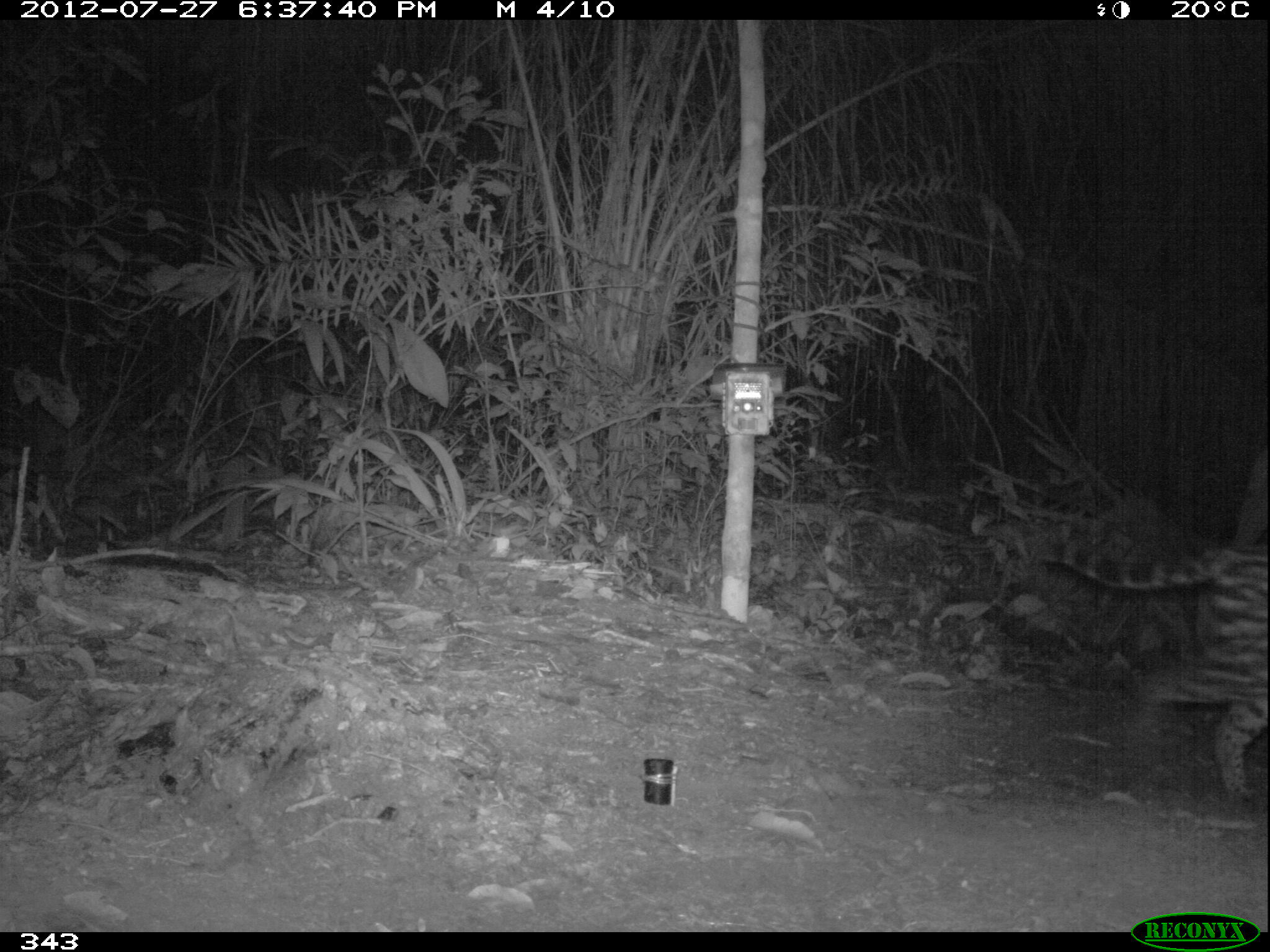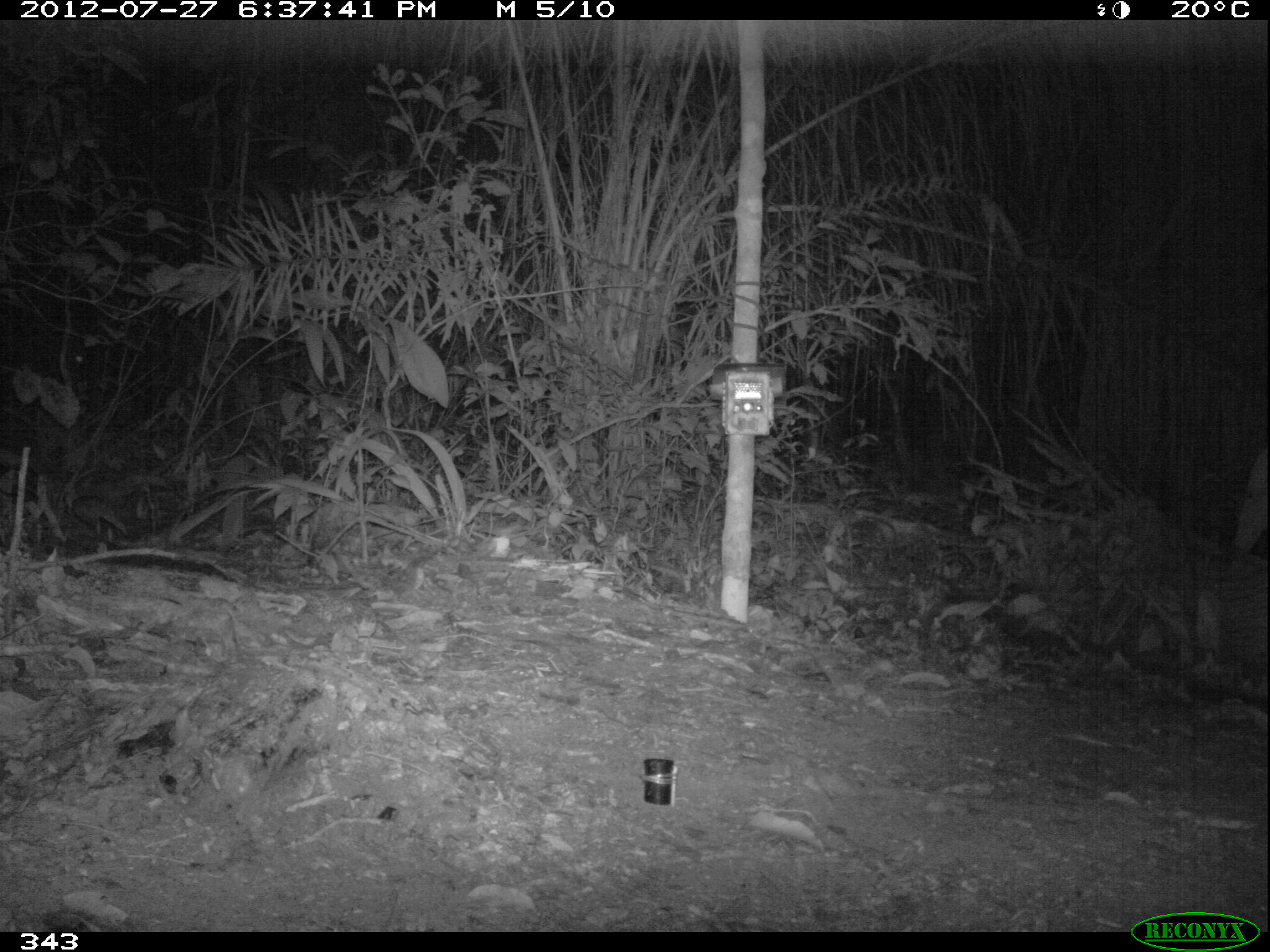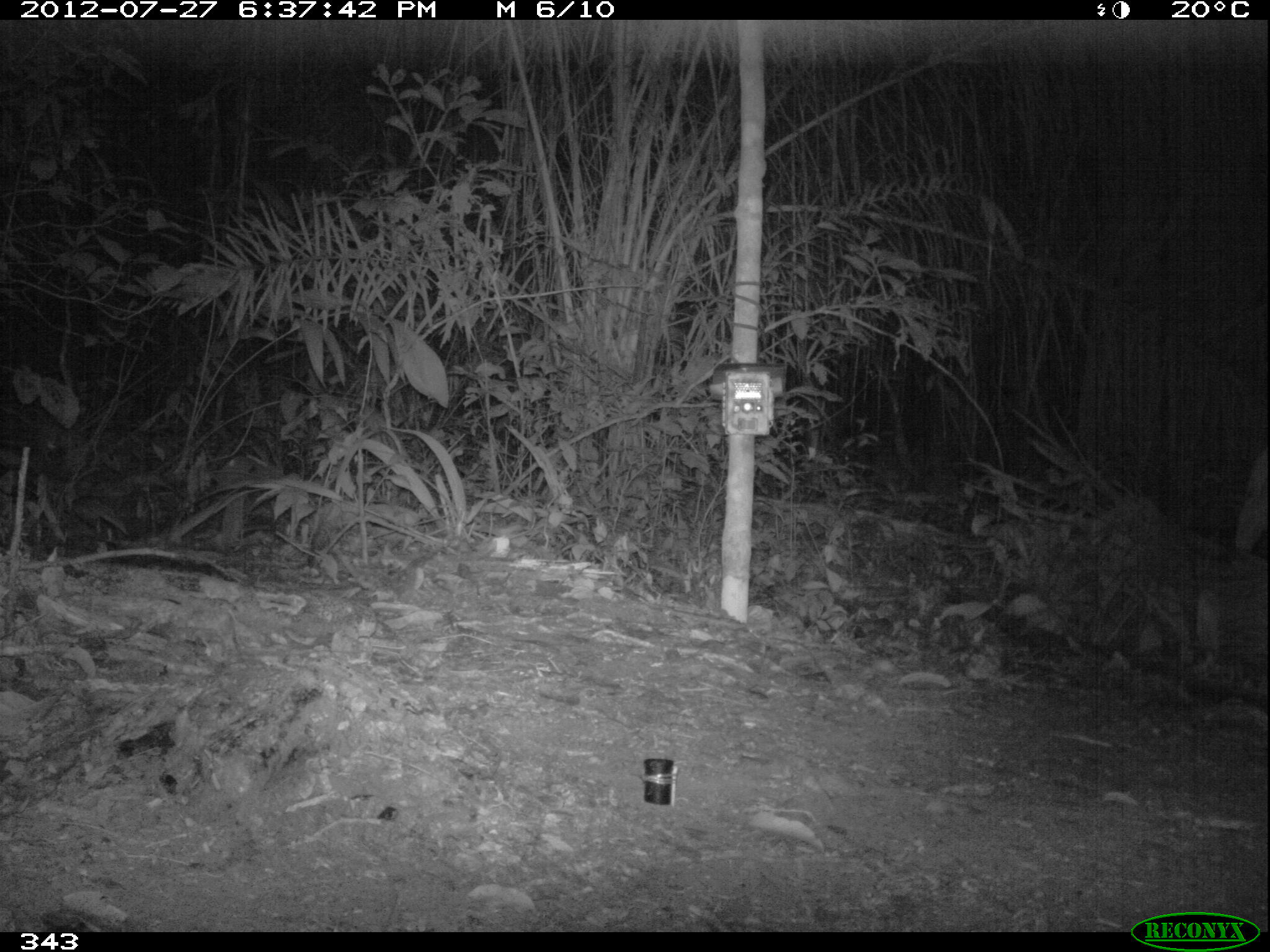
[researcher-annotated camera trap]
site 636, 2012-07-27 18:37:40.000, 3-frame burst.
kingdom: Animalia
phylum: Chordata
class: Mammalia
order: Carnivora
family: Felidae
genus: Leopardus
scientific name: Leopardus pardalis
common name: ocelot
Leopardus pardalis (ocelot).